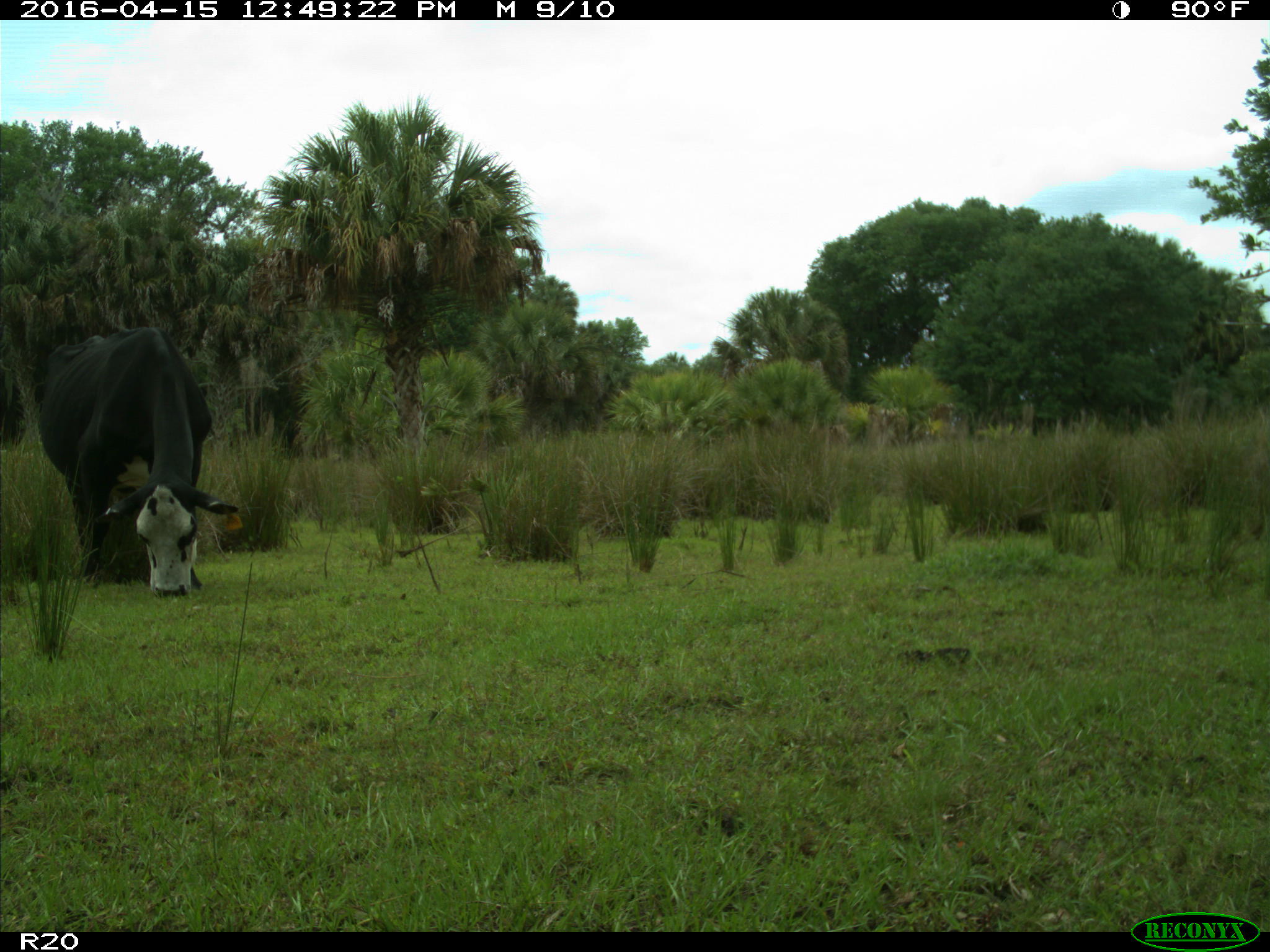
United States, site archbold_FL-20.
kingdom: Animalia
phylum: Chordata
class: Mammalia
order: Artiodactyla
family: Bovidae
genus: Bos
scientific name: Bos taurus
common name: domestic cow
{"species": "Bos taurus (domestic cow)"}